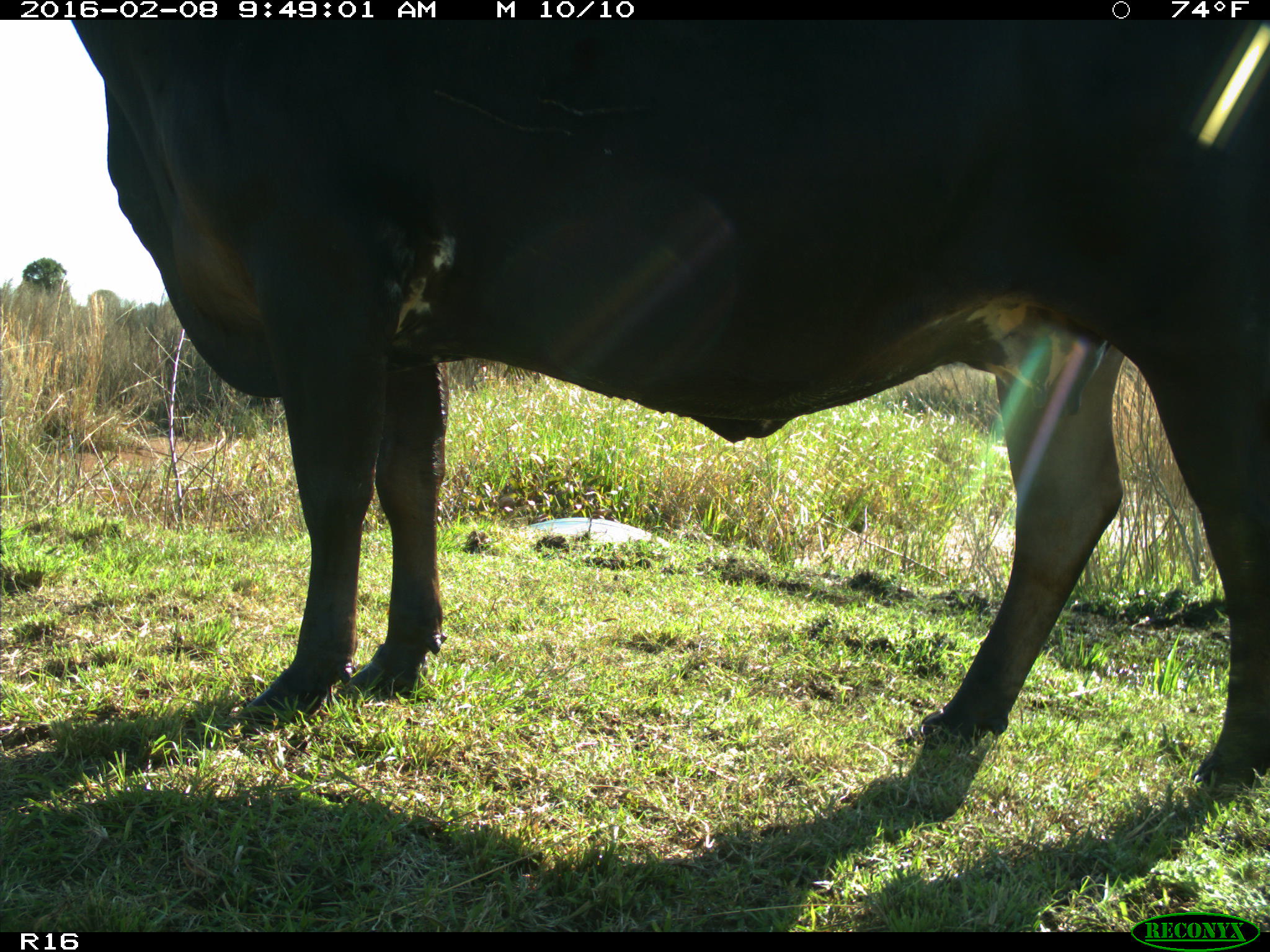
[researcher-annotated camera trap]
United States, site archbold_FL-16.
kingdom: Animalia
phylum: Chordata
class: Mammalia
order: Artiodactyla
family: Bovidae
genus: Bos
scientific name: Bos taurus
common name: domestic cow